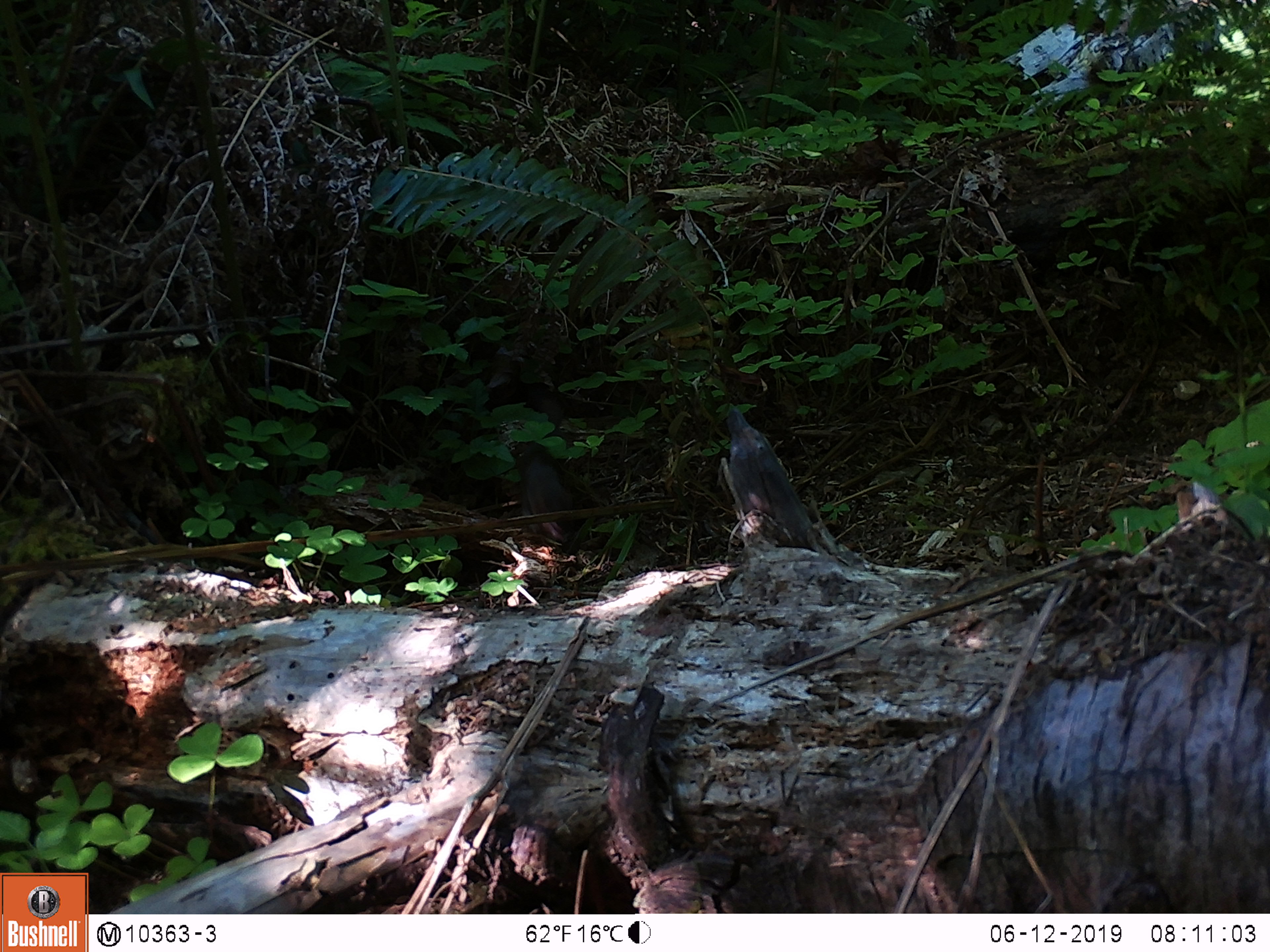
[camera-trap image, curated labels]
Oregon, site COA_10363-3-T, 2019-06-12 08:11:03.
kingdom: Animalia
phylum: Chordata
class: Mammalia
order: Carnivora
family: Mustelidae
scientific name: Mustelidae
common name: weasel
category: weasel family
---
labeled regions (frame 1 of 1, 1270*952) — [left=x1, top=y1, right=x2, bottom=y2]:
weasel family: [left=508, top=454, right=589, bottom=552]